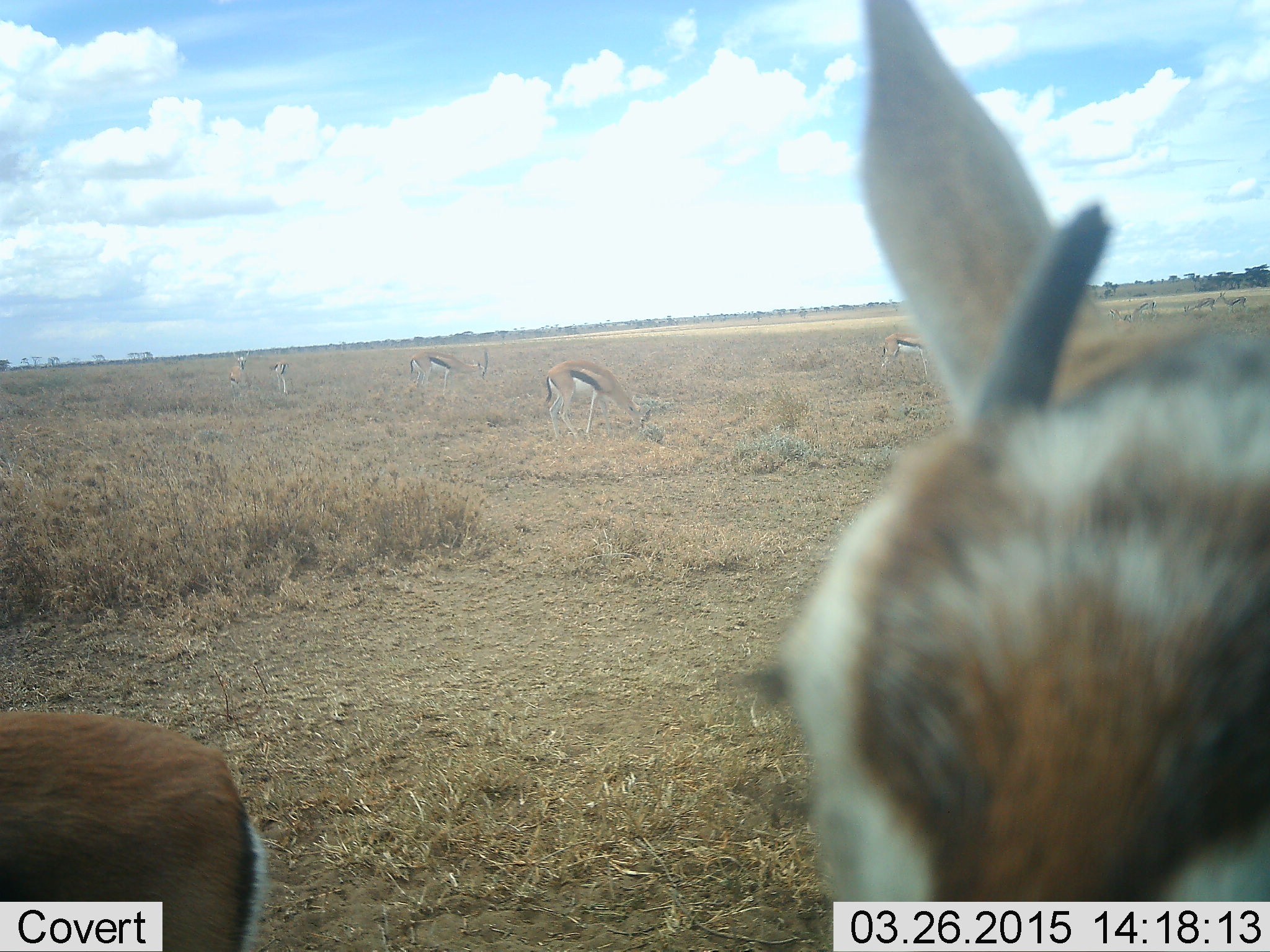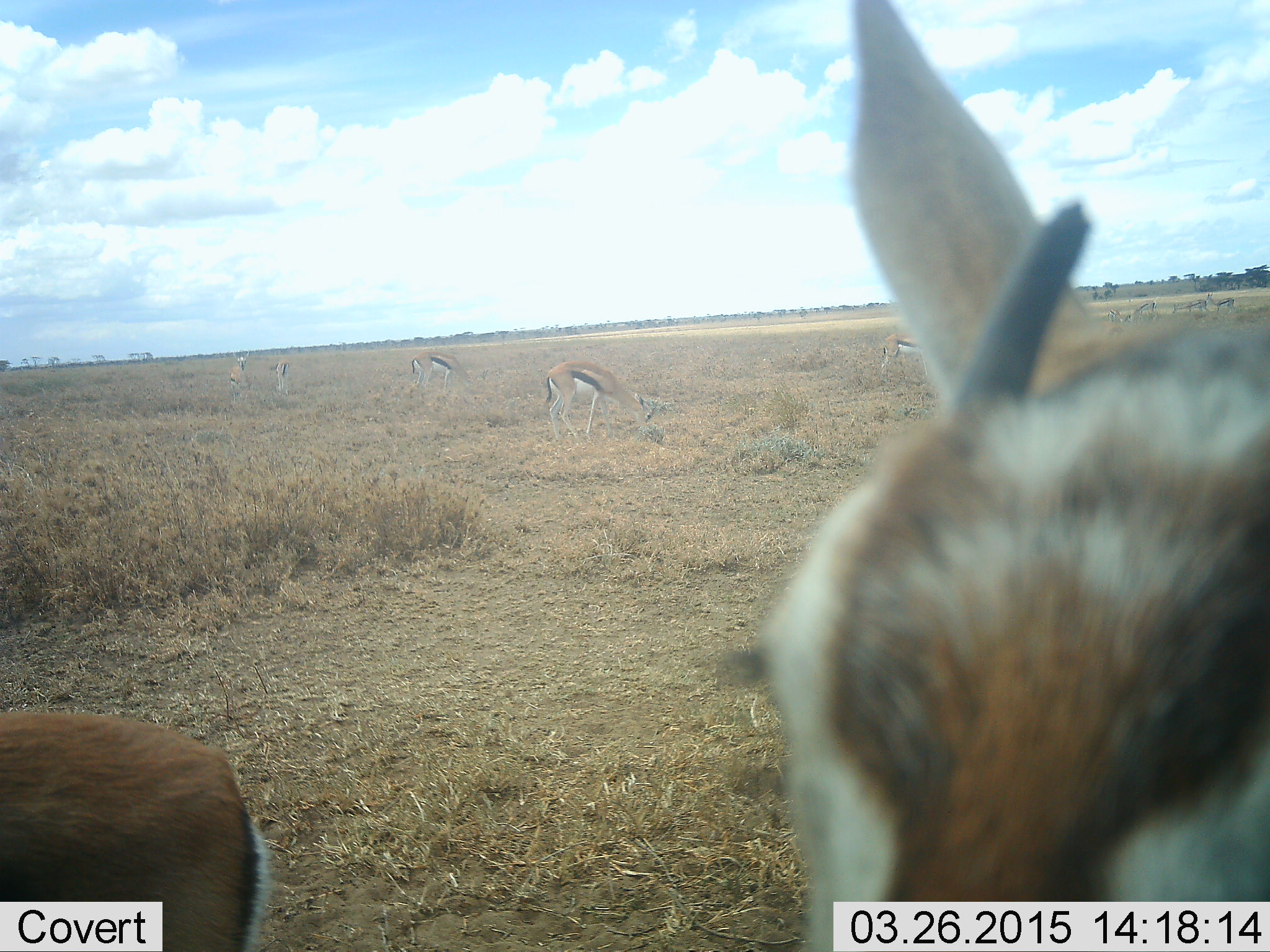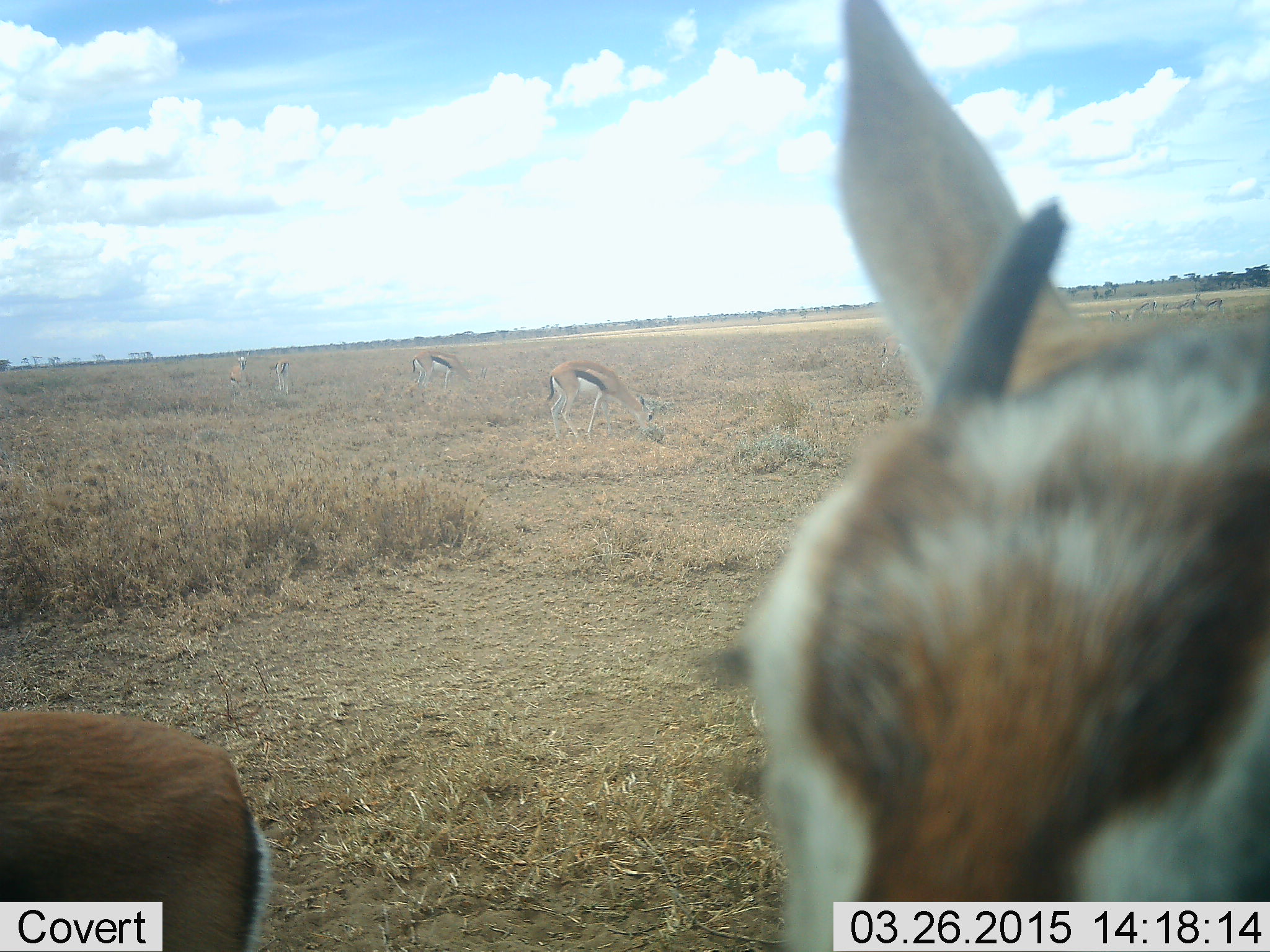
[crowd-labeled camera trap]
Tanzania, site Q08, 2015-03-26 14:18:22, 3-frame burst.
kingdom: Animalia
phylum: Chordata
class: Mammalia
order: Artiodactyla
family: Bovidae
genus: Eudorcas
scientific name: Eudorcas thomsonii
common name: thomson's gazelle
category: gazellethomsons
Gazellethomsons (thomson's gazelle) (Eudorcas thomsonii), count 8. Behavior (volunteer vote fractions): standing 70%, resting 10%, moving 50%, interacting 0%. Young present (vote fraction): 10%. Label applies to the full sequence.